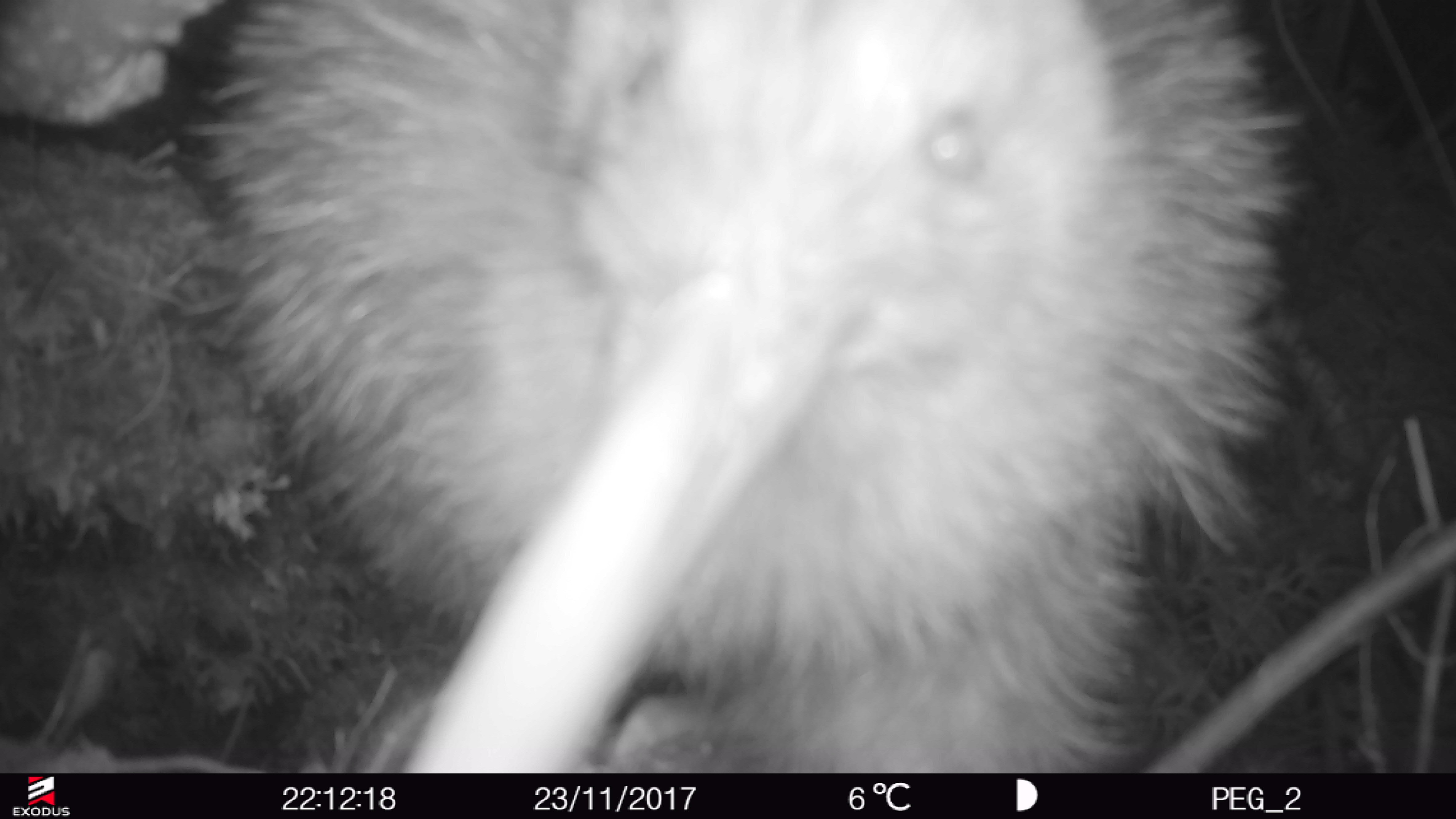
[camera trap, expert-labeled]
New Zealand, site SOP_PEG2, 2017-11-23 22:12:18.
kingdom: Animalia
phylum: Chordata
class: Aves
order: Apterygiformes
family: Apterygidae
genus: Apteryx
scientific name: Apteryx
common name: kiwi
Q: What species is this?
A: Kiwi (Apteryx).